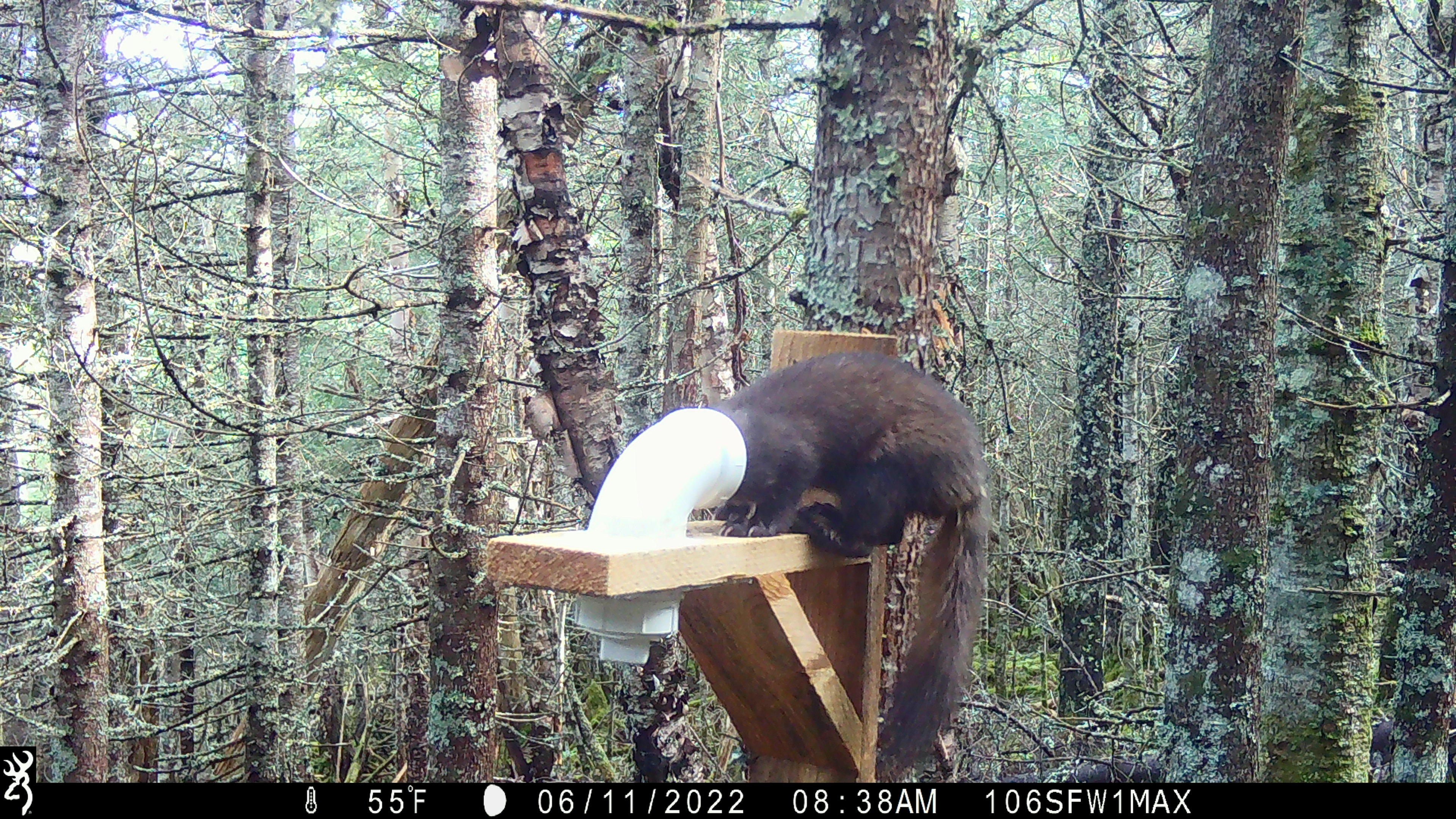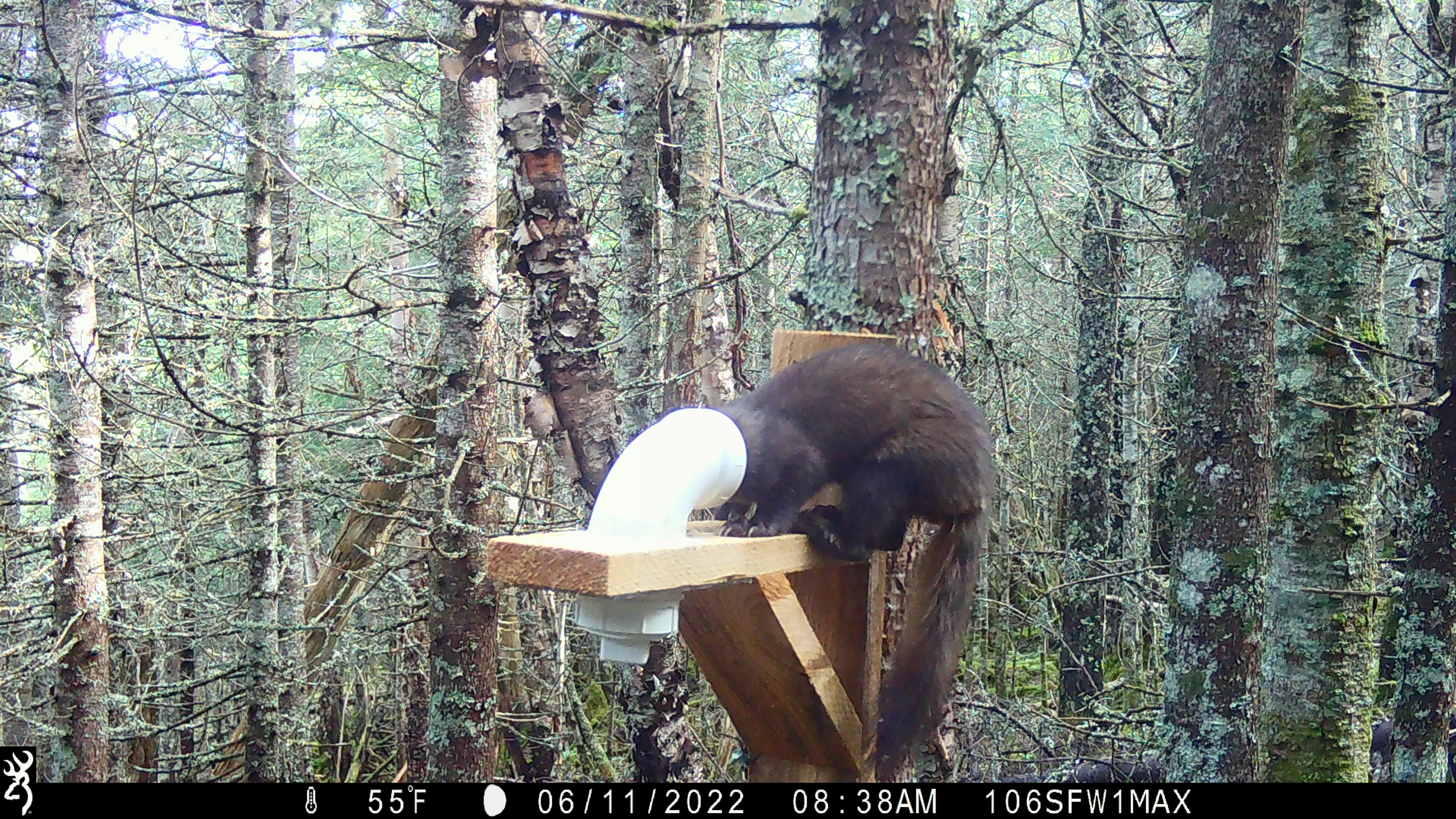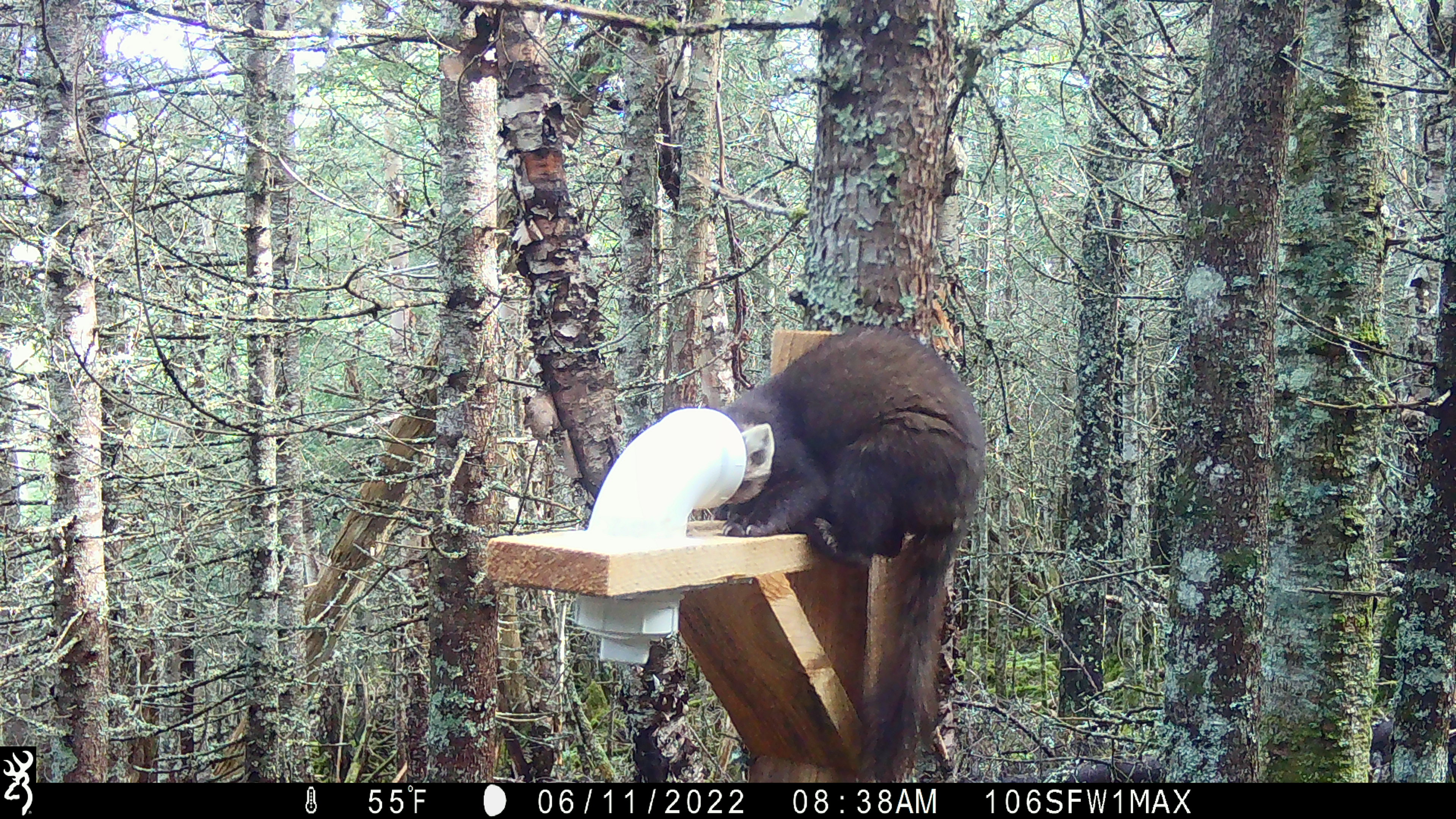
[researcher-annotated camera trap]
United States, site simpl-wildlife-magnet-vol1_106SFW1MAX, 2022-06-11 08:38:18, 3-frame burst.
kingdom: Animalia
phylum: Chordata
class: Mammalia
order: Carnivora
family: Mustelidae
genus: Martes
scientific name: Martes americana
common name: american marten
American marten (Martes americana).